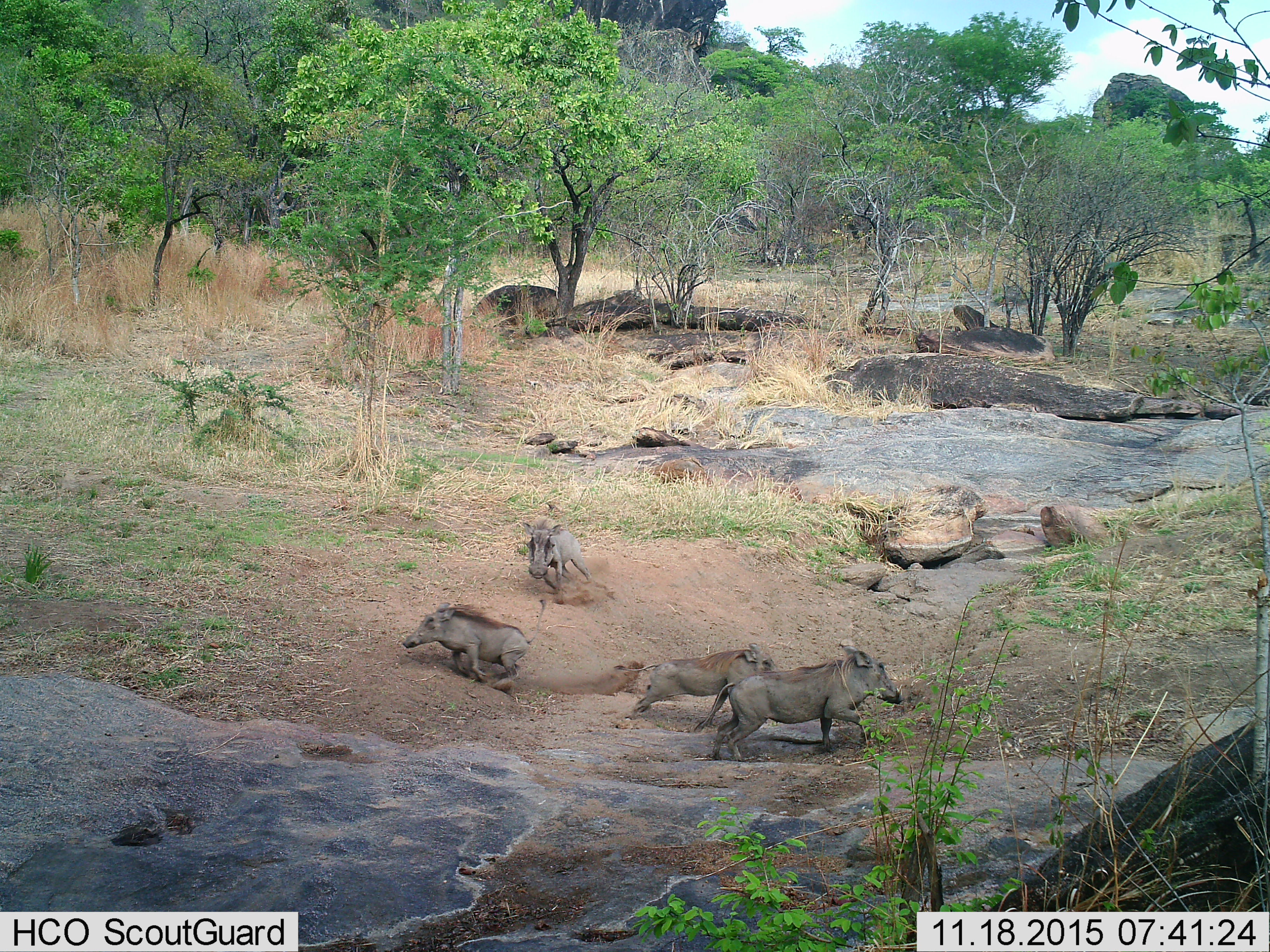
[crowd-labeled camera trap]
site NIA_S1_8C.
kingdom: Animalia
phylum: Chordata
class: Mammalia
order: Artiodactyla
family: Suidae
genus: Phacochoerus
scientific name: Phacochoerus africanus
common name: warthog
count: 4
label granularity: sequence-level